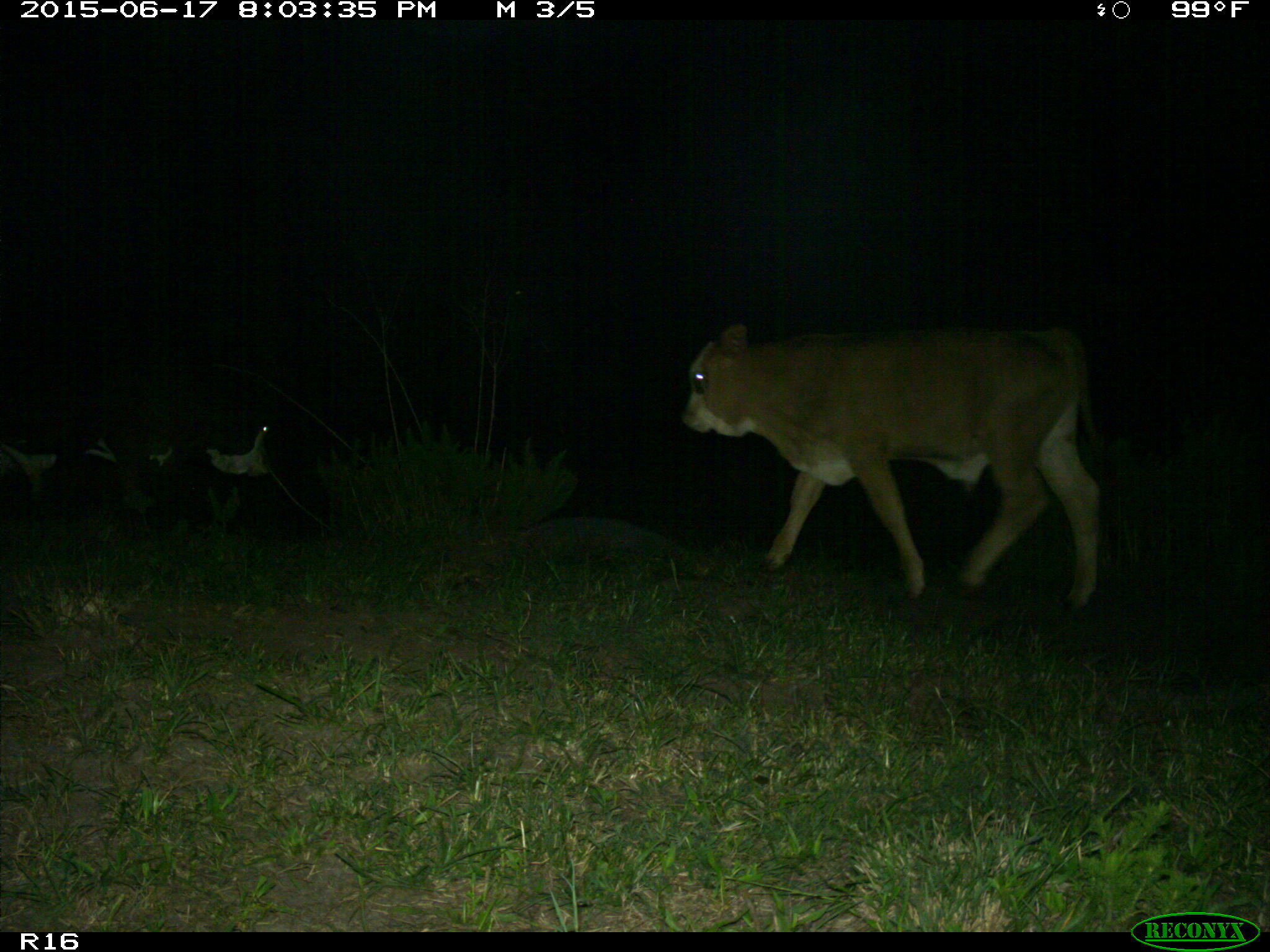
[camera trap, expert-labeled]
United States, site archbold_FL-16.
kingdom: Animalia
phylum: Chordata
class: Mammalia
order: Artiodactyla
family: Bovidae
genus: Bos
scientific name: Bos taurus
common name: domestic cow